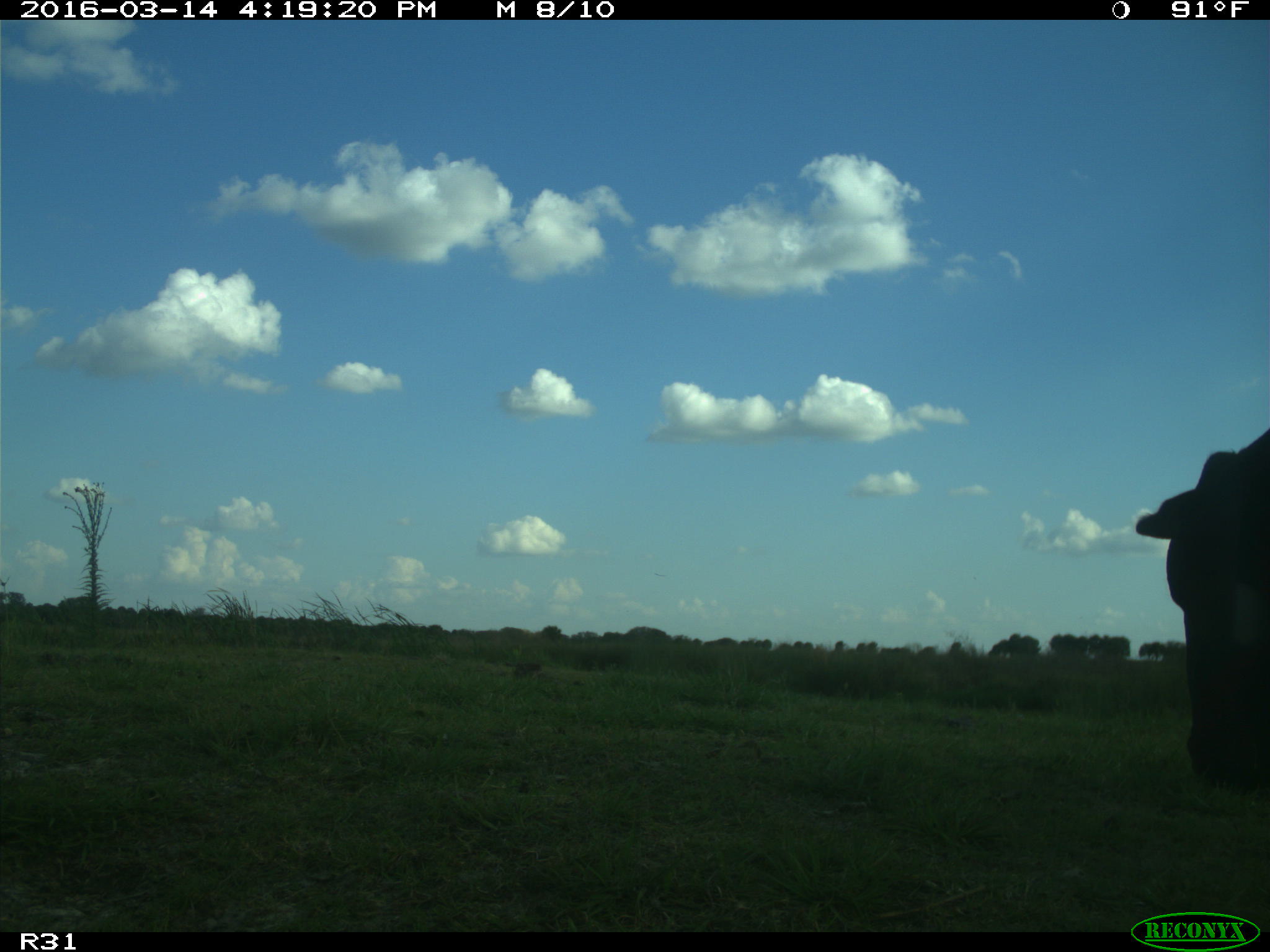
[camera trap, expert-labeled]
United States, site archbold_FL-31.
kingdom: Animalia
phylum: Chordata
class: Mammalia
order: Artiodactyla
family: Bovidae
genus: Bos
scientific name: Bos taurus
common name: domestic cow